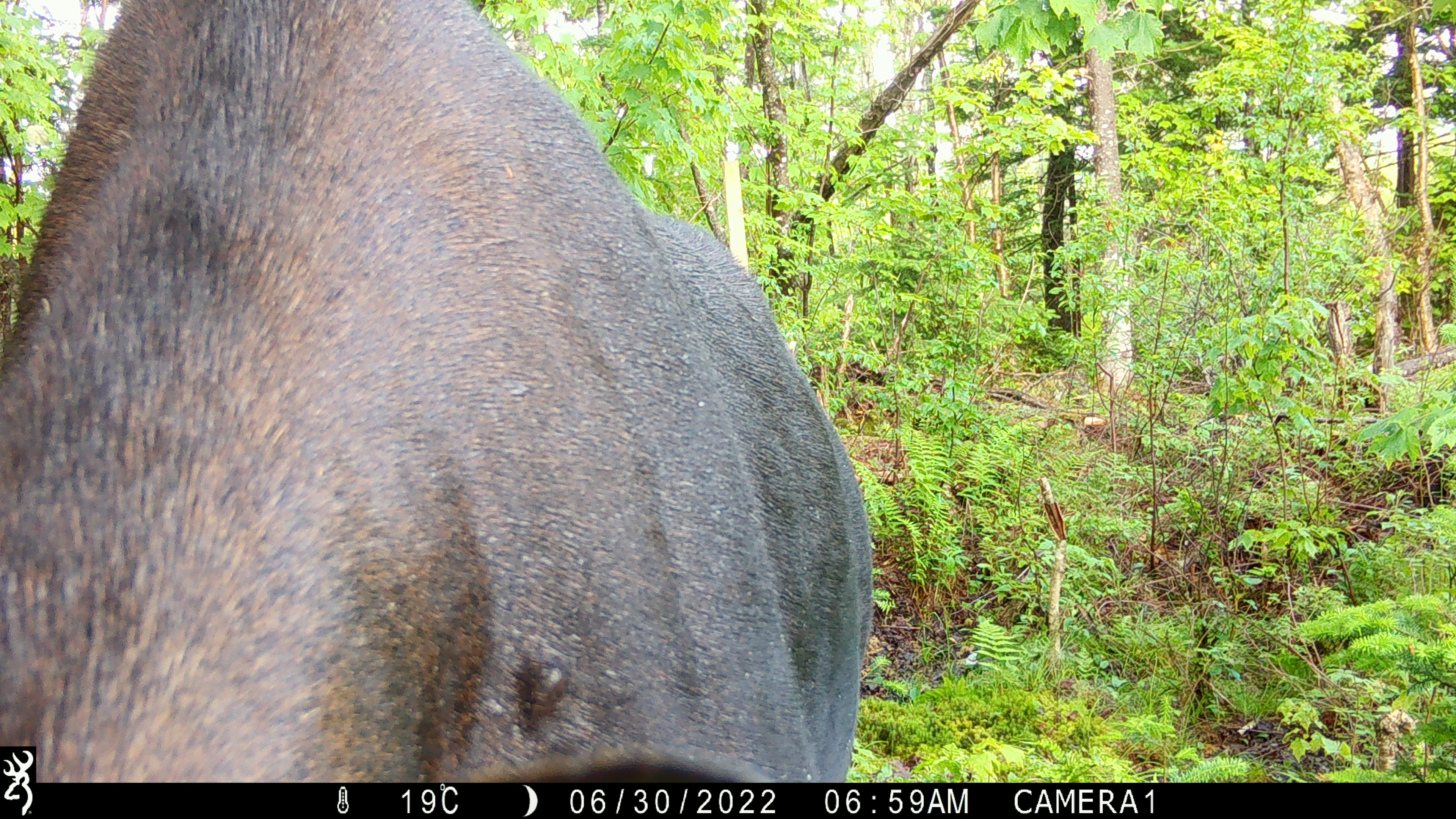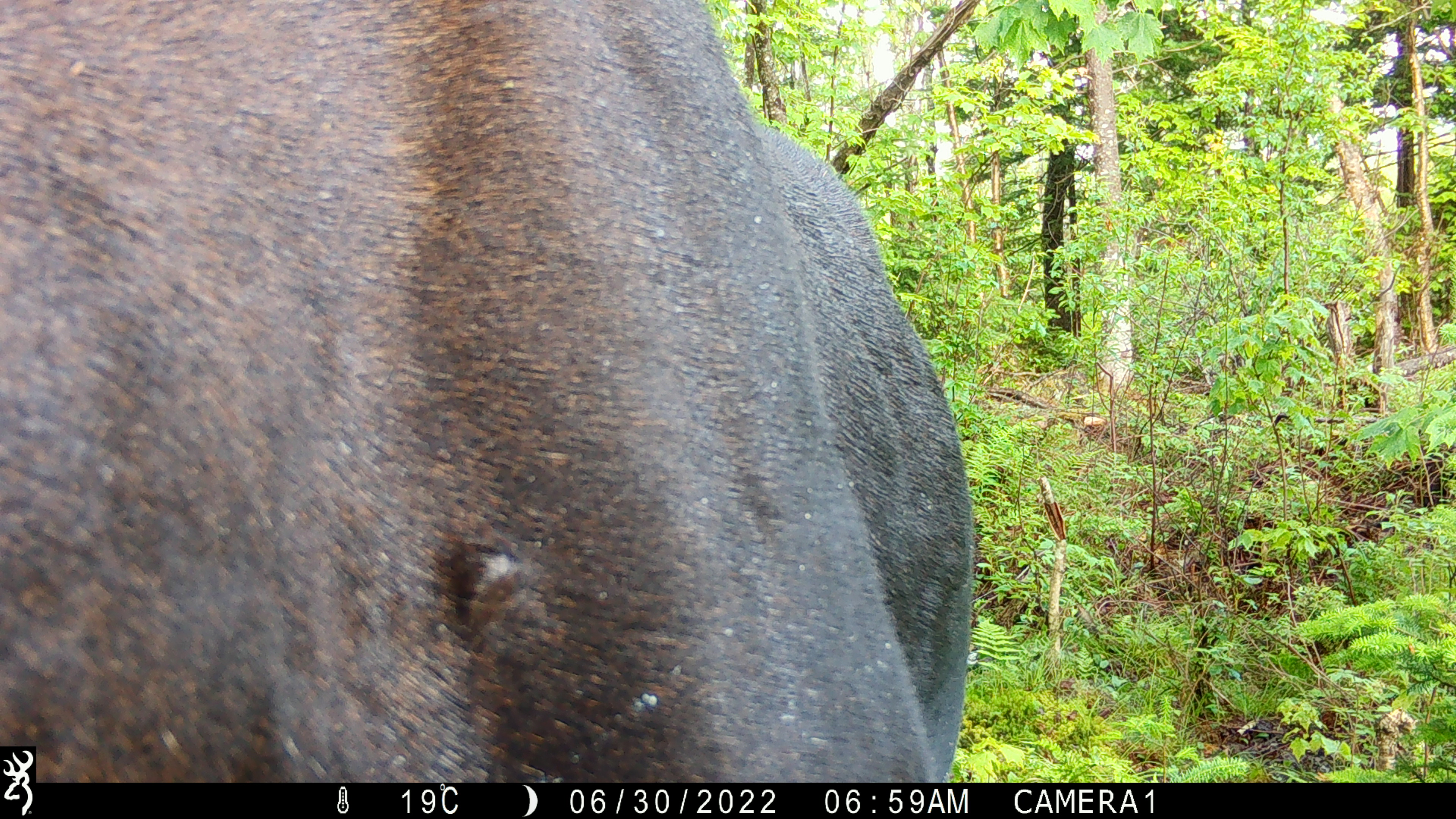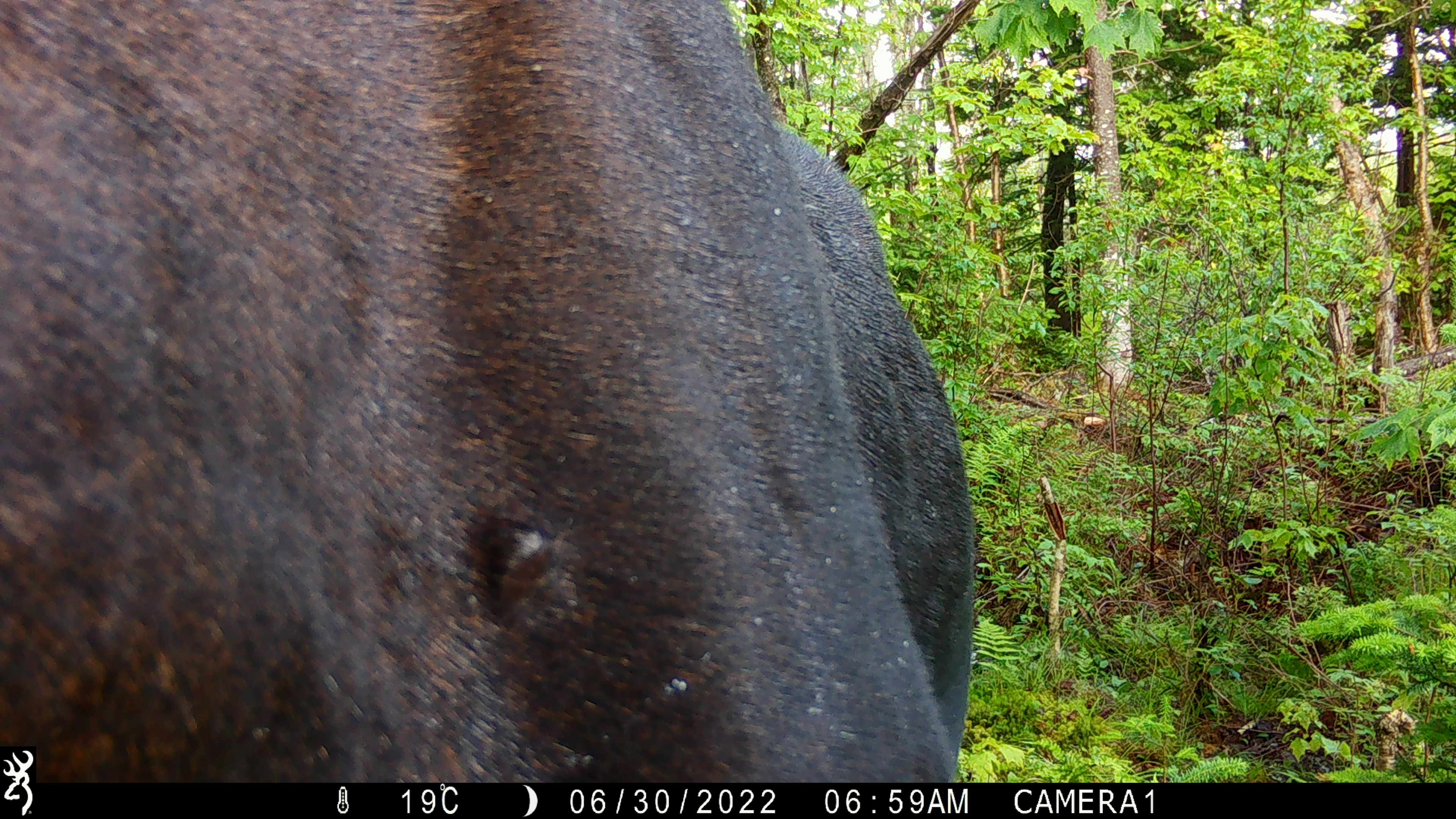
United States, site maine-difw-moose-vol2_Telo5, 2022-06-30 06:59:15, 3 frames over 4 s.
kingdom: Animalia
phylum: Chordata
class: Mammalia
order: Artiodactyla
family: Cervidae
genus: Alces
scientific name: Alces alces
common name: moose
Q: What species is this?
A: Moose (Alces alces).